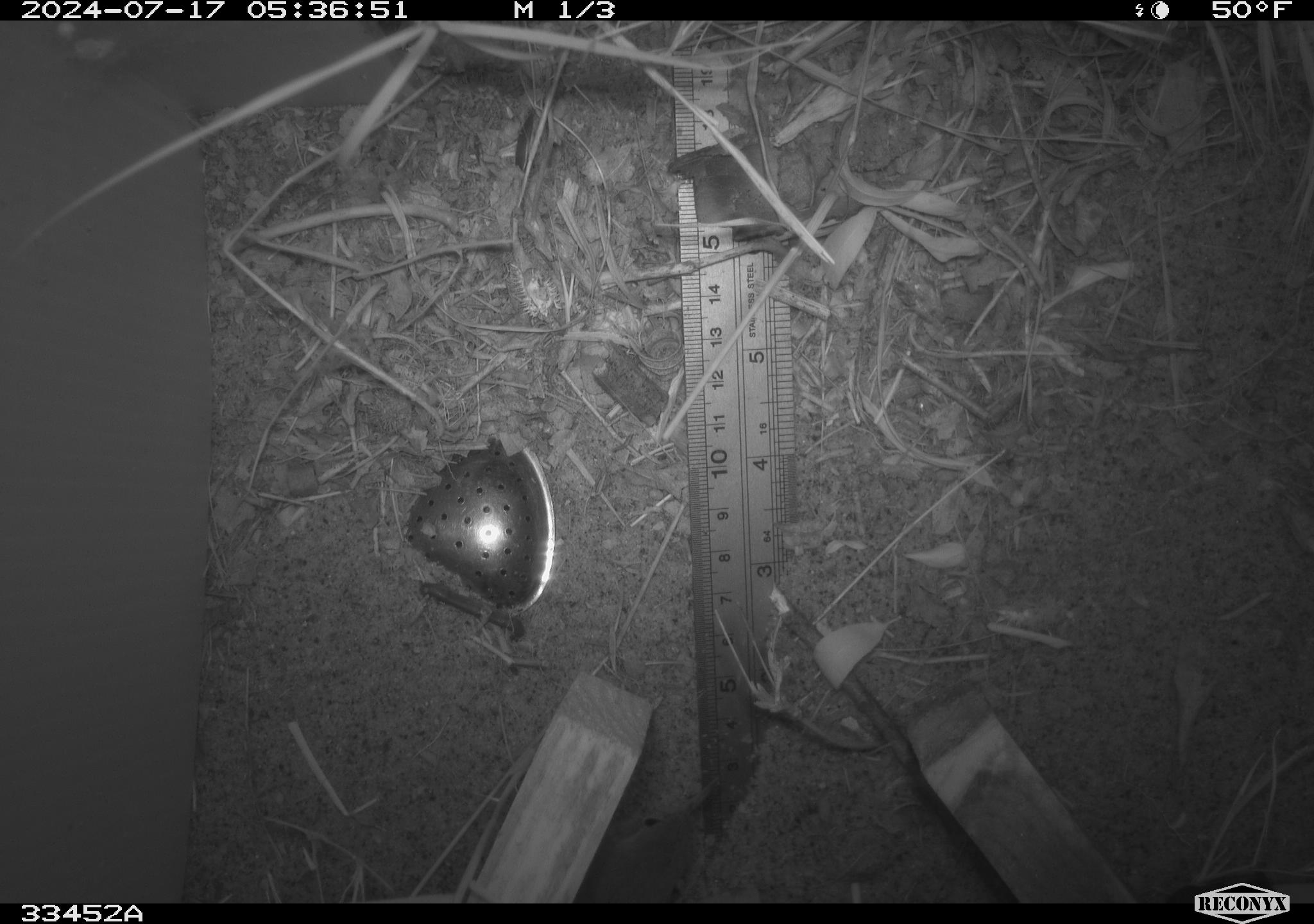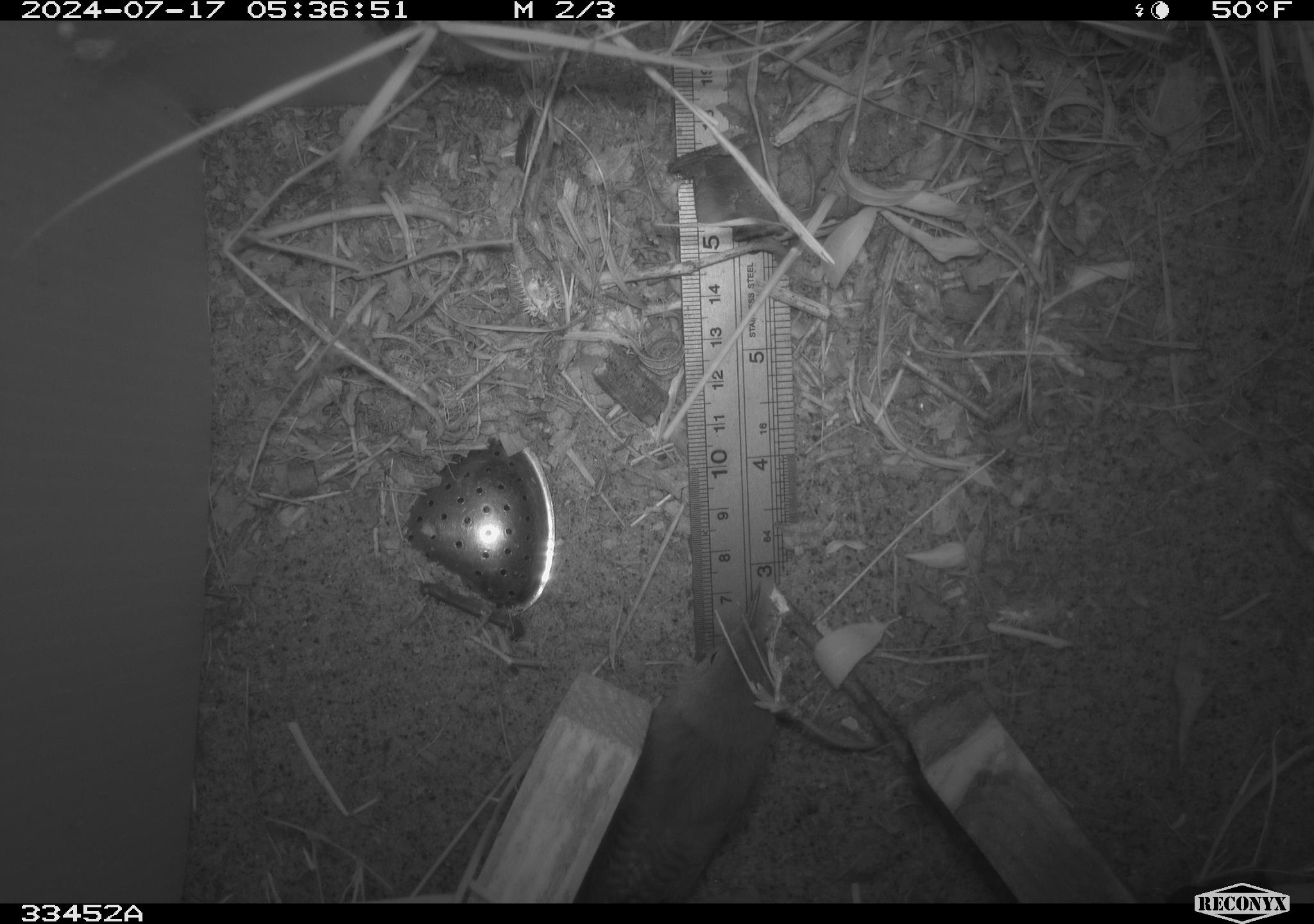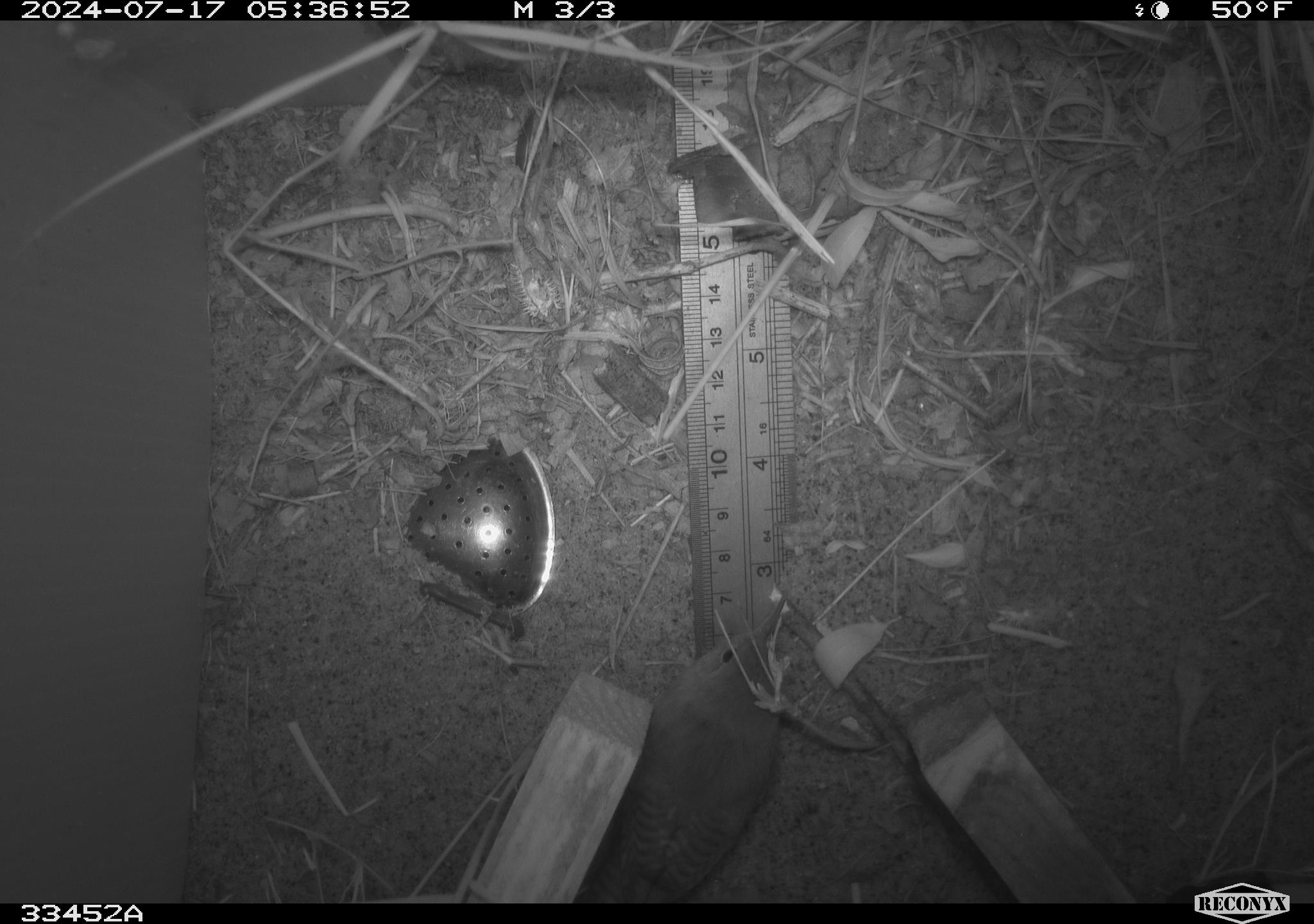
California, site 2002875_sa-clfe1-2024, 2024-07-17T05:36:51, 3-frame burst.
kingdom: Animalia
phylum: Chordata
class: Aves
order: Passeriformes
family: Troglodytidae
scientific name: Troglodytidae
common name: wren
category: troglodytidae family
Troglodytidae family (wren) (Troglodytidae).